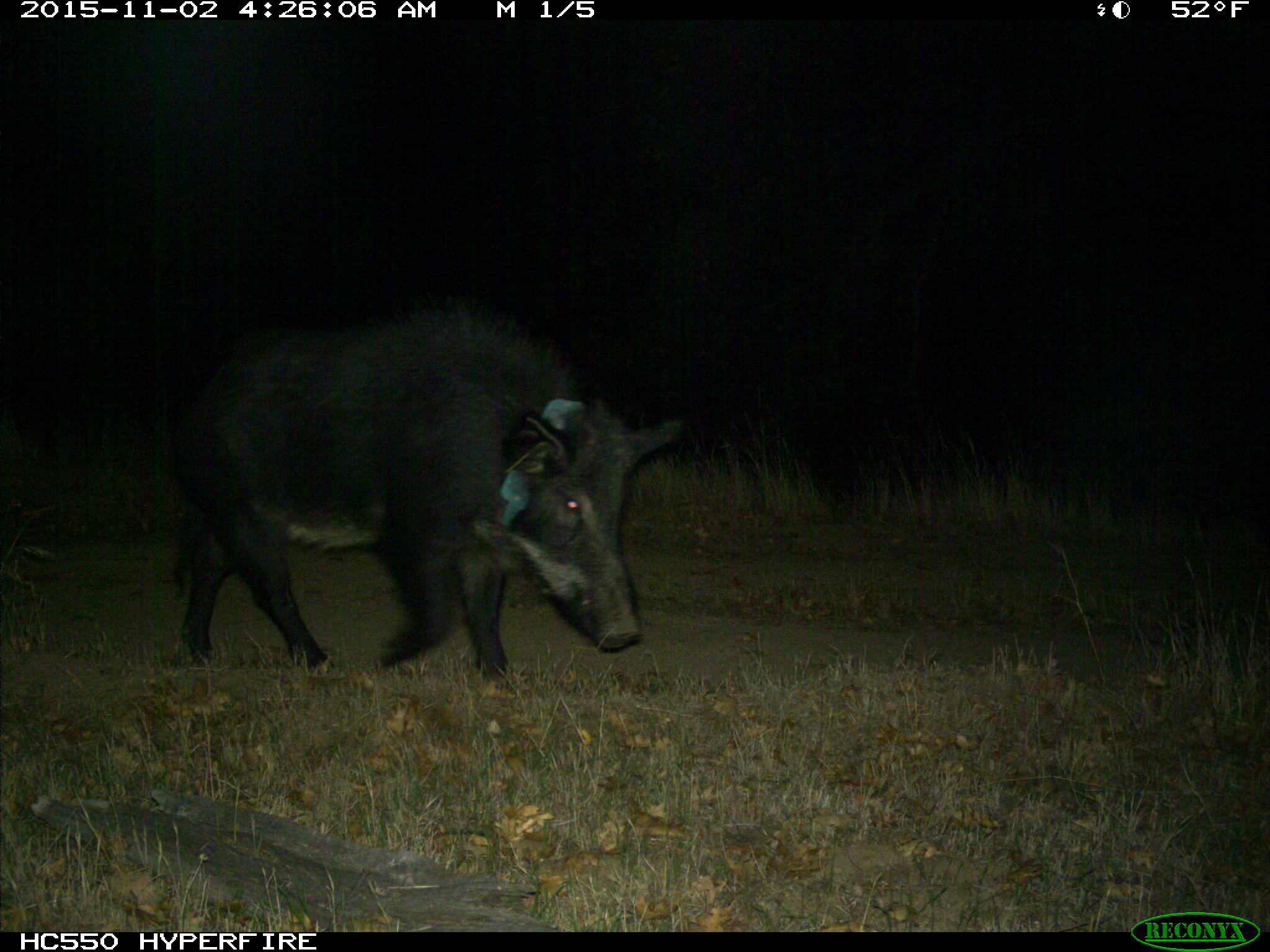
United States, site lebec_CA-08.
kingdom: Animalia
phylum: Chordata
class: Mammalia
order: Artiodactyla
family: Suidae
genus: Sus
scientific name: Sus scrofa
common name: wild boar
Sus scrofa (wild boar).